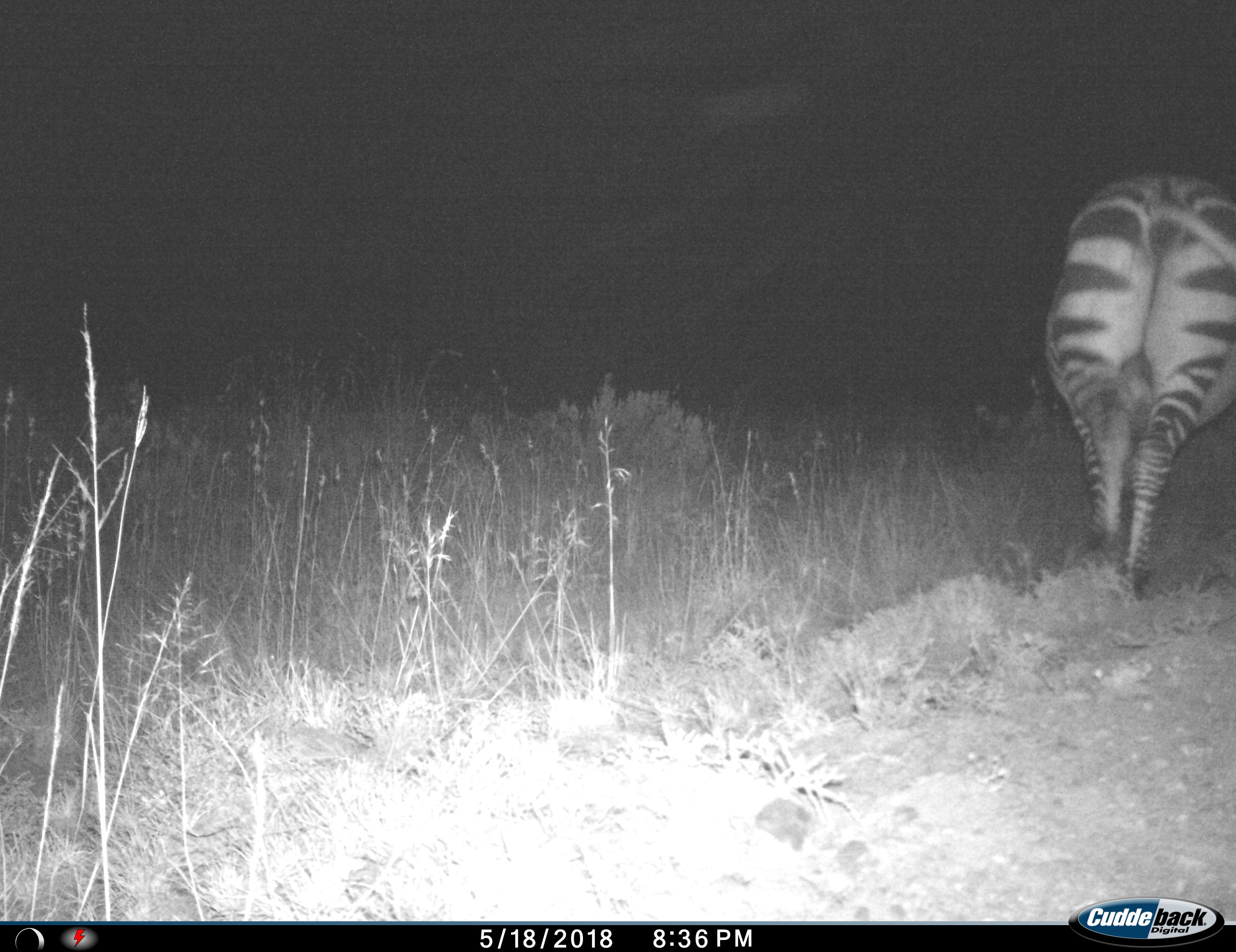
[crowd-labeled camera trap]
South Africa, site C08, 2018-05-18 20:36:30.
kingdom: Animalia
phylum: Chordata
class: Mammalia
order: Perissodactyla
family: Equidae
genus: Equus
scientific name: Equus zebra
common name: mountain zebra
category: zebramountain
Zebramountain (mountain zebra) (Equus zebra), count 1. Behavior (volunteer vote fractions): standing 20%, resting 0%, moving 80%, interacting 0%. Young present (vote fraction): 0%. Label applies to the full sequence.